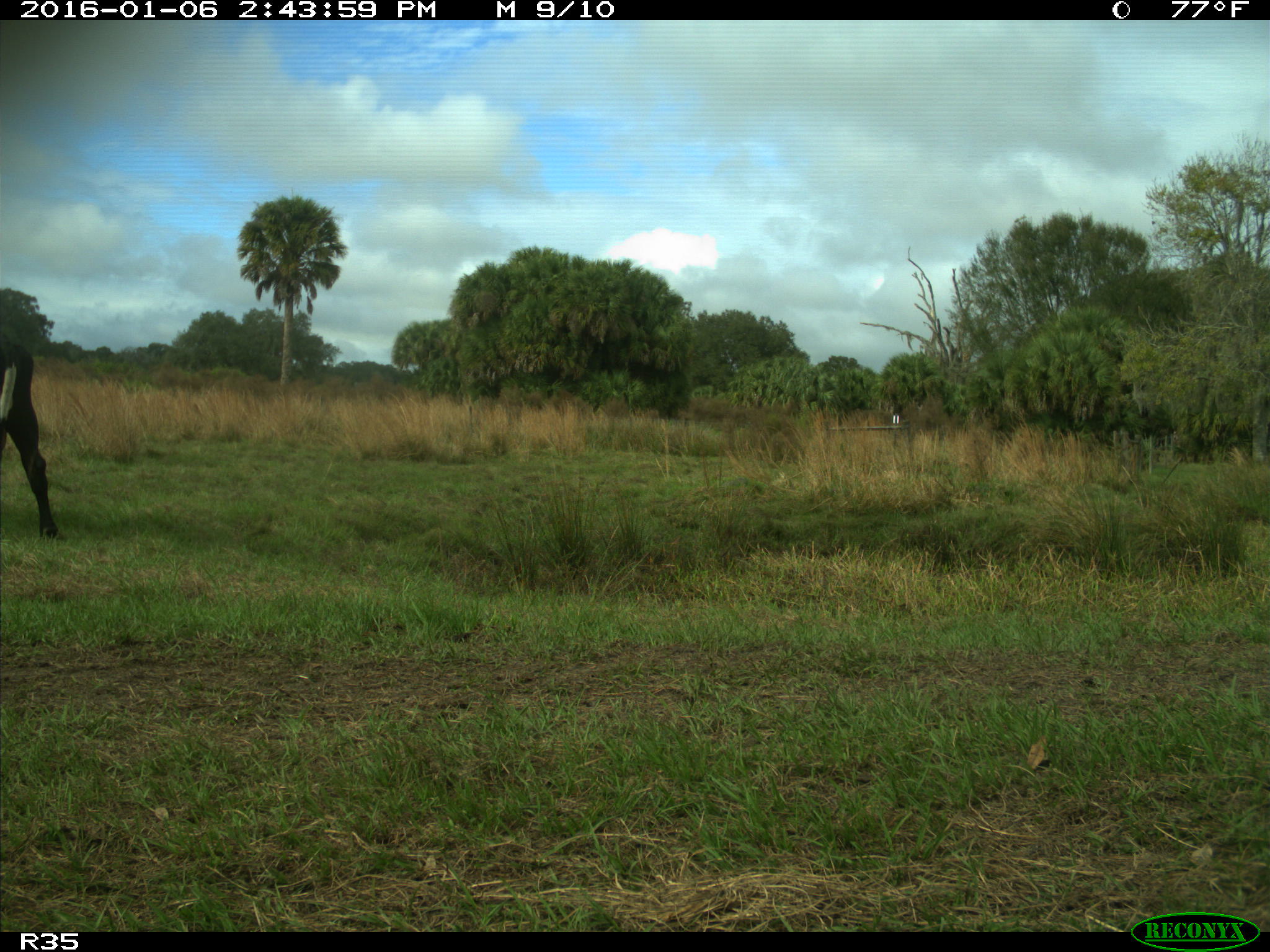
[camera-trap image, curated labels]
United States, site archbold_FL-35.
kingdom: Animalia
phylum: Chordata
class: Mammalia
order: Artiodactyla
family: Bovidae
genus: Bos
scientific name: Bos taurus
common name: domestic cow